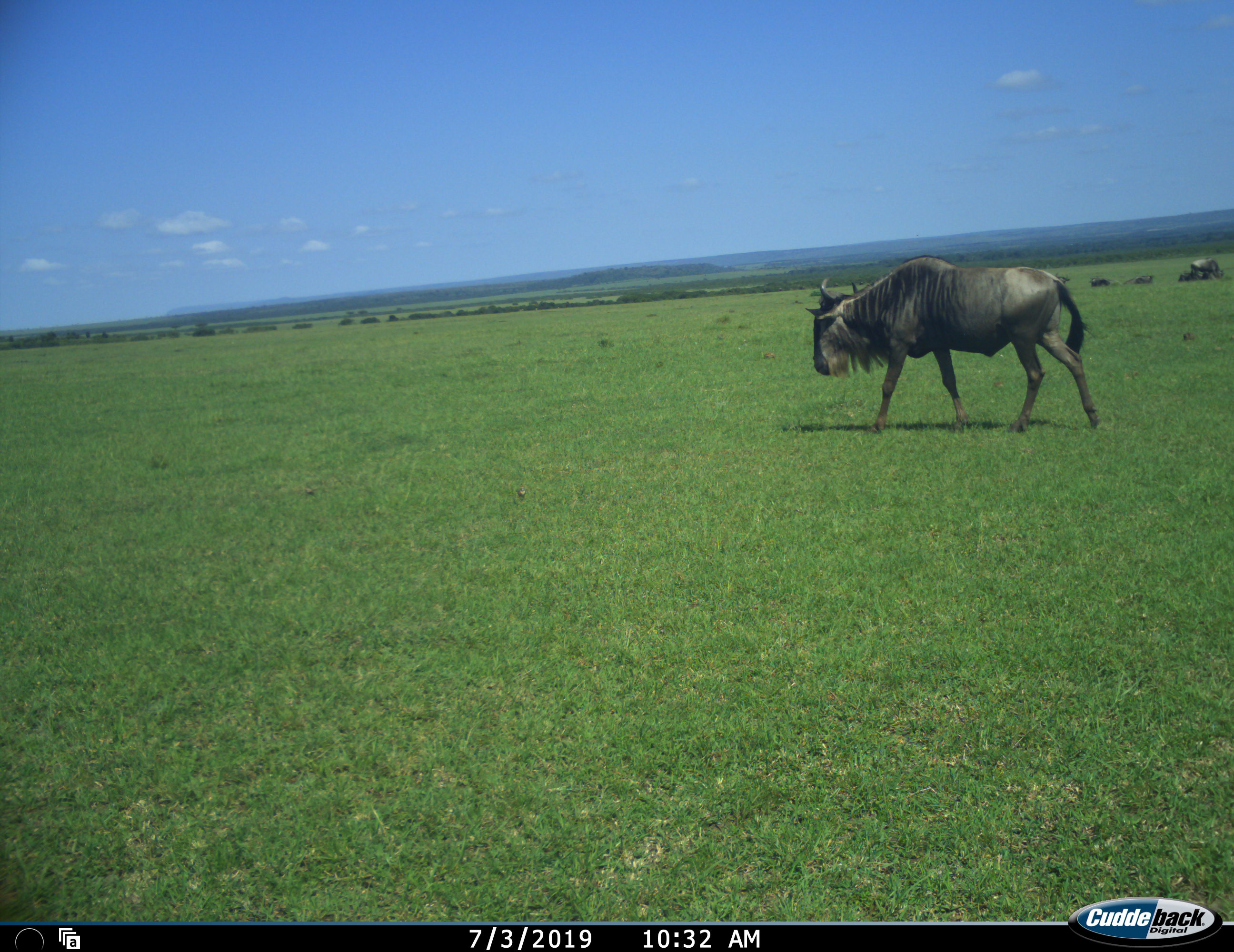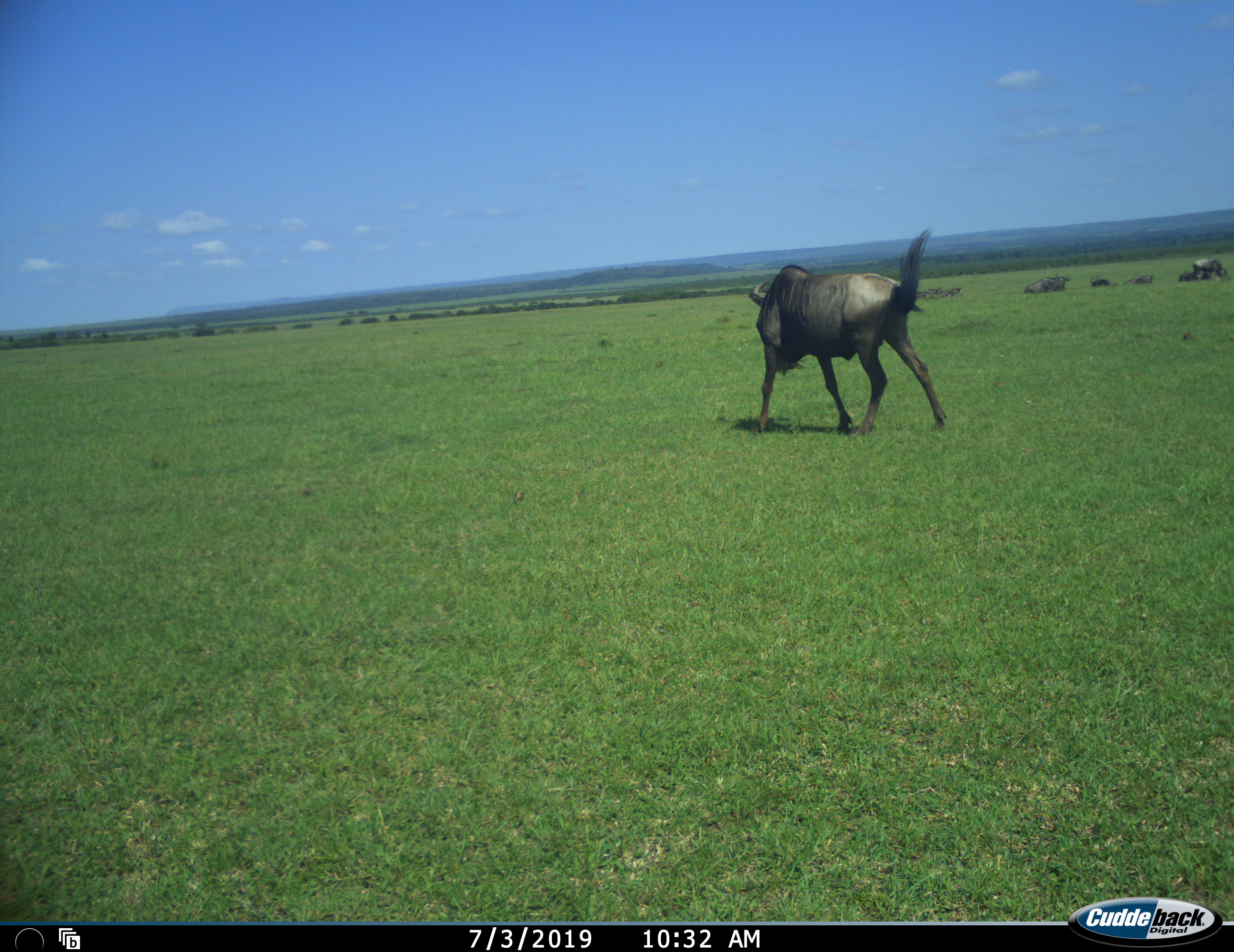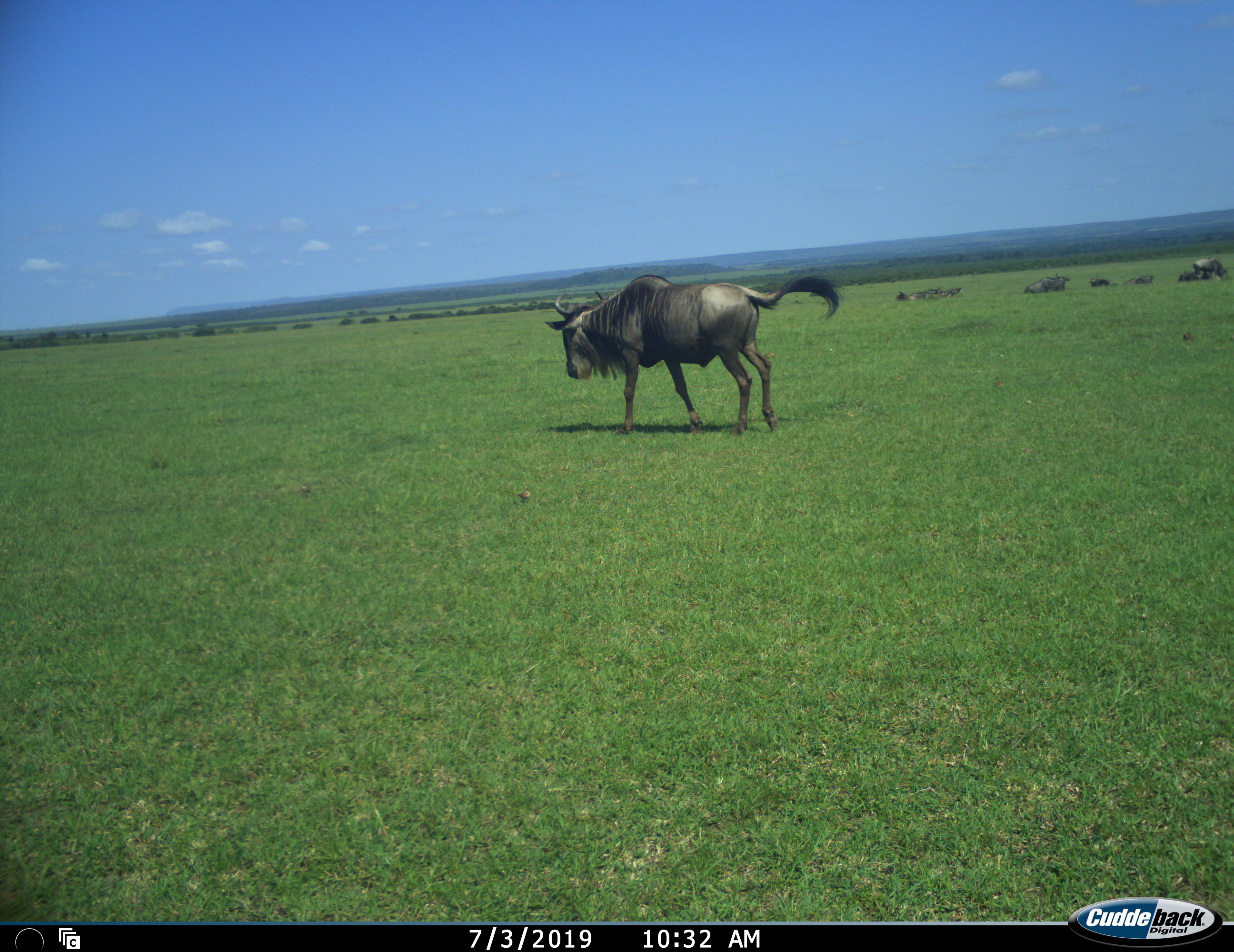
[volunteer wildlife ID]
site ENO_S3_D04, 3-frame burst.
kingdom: Animalia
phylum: Chordata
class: Mammalia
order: Artiodactyla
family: Bovidae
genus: Connochaetes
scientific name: Connochaetes taurinus taurinus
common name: blue wildebeest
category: wildebeestblue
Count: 1.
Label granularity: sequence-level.